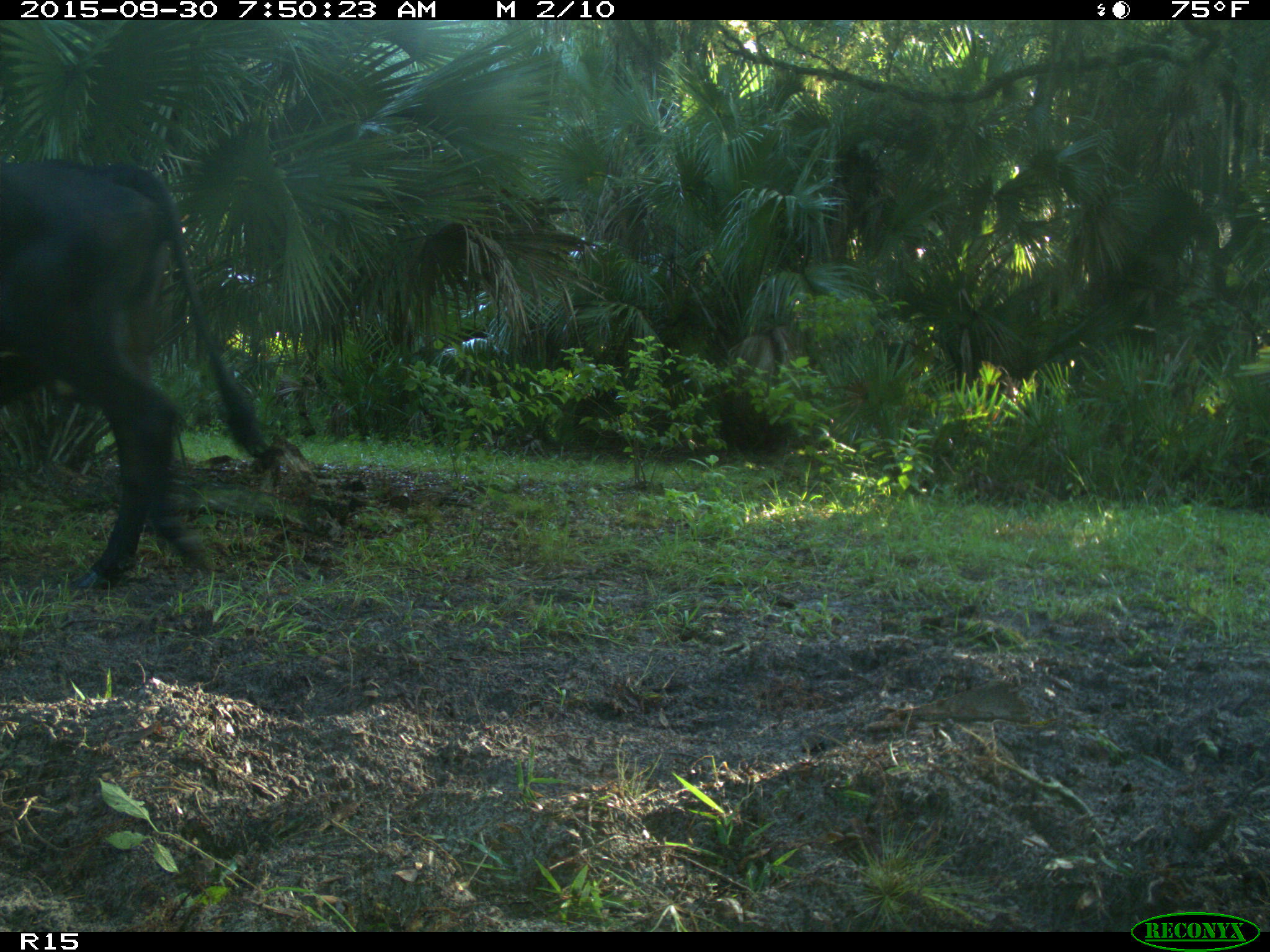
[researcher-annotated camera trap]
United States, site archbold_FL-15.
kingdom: Animalia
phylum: Chordata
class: Mammalia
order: Artiodactyla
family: Bovidae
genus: Bos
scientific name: Bos taurus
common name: domestic cow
Bos taurus (domestic cow).